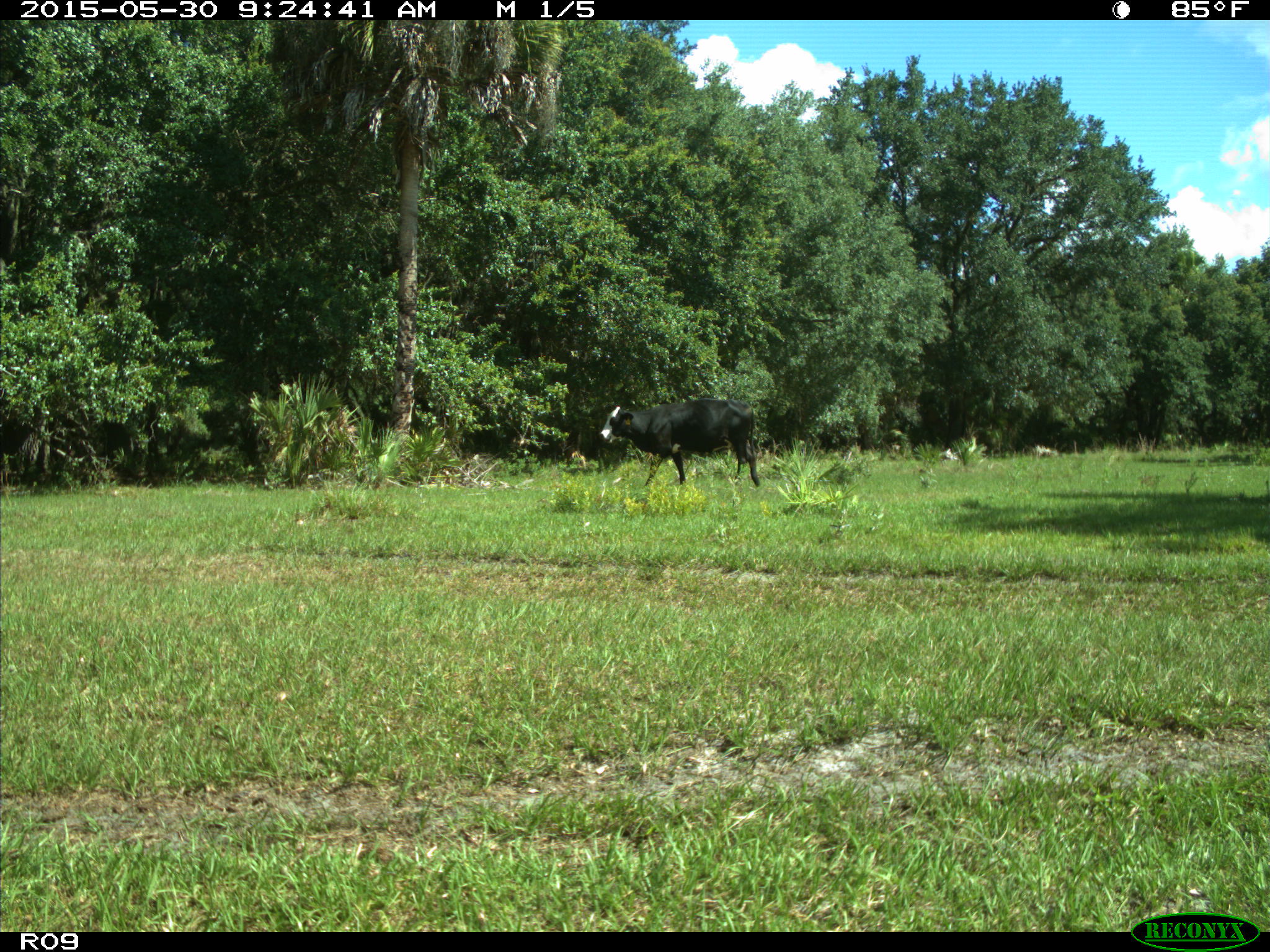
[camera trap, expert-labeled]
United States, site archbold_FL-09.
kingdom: Animalia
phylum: Chordata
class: Mammalia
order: Artiodactyla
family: Bovidae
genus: Bos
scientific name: Bos taurus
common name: domestic cow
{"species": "Bos taurus (domestic cow)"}